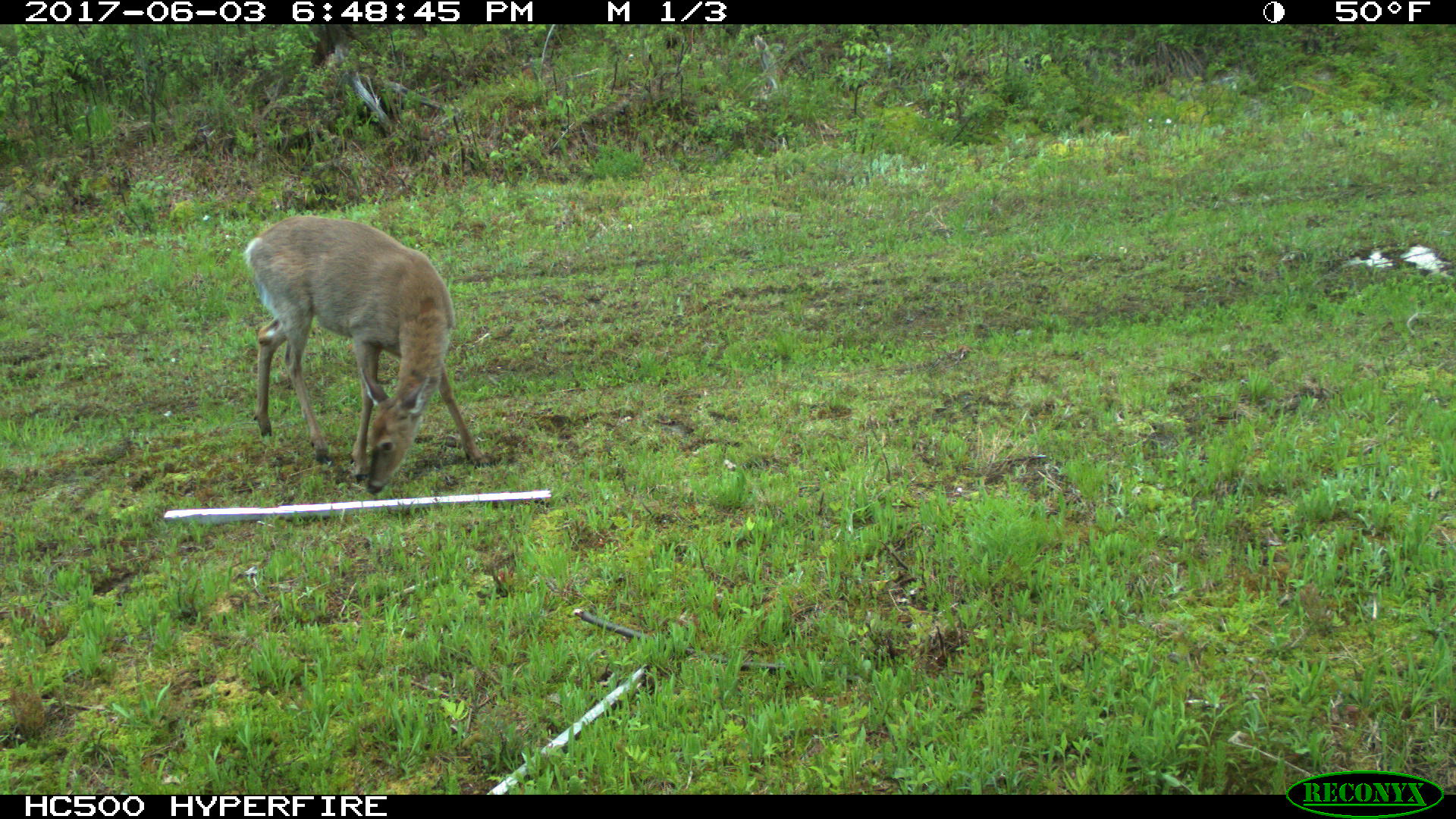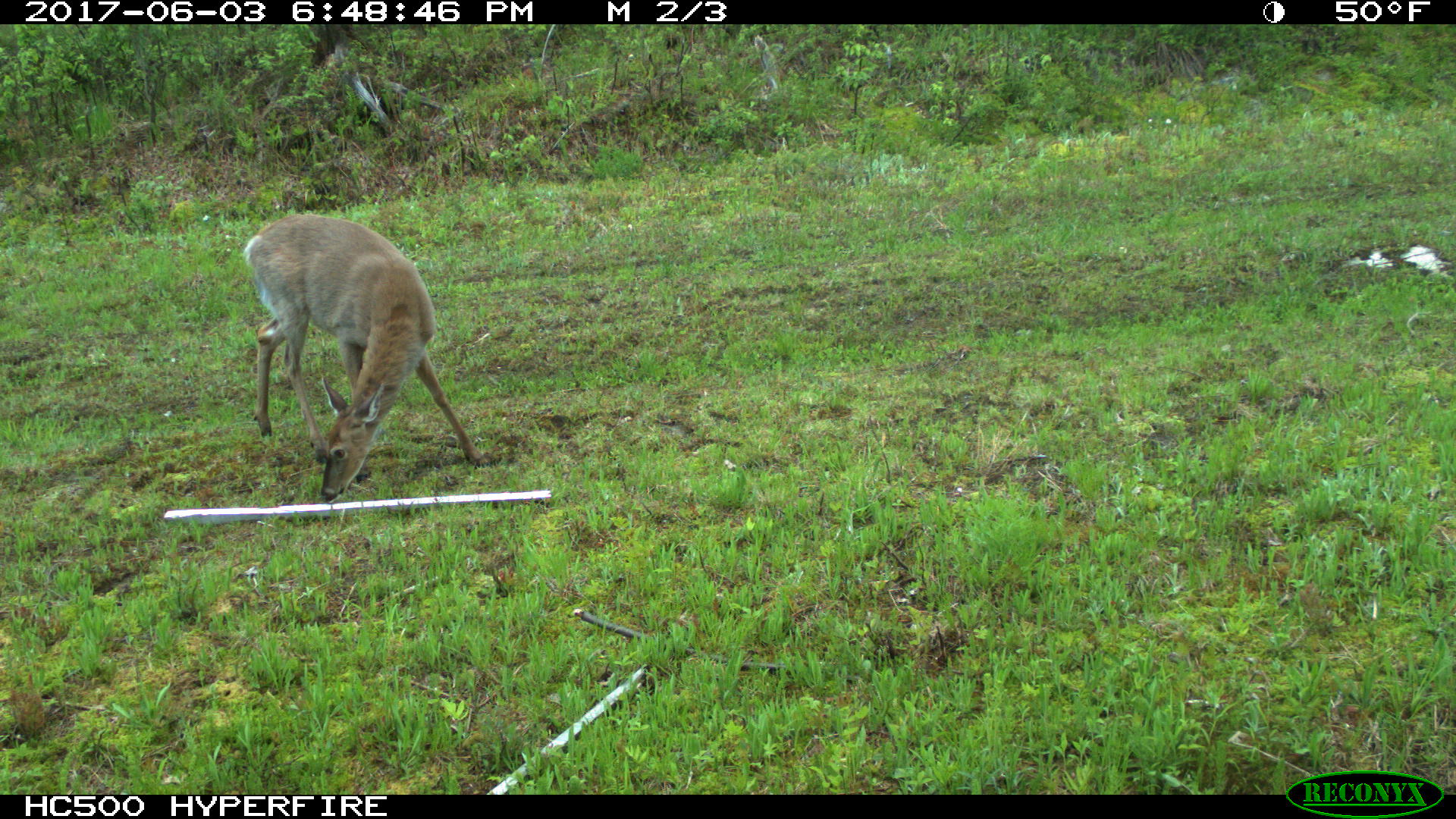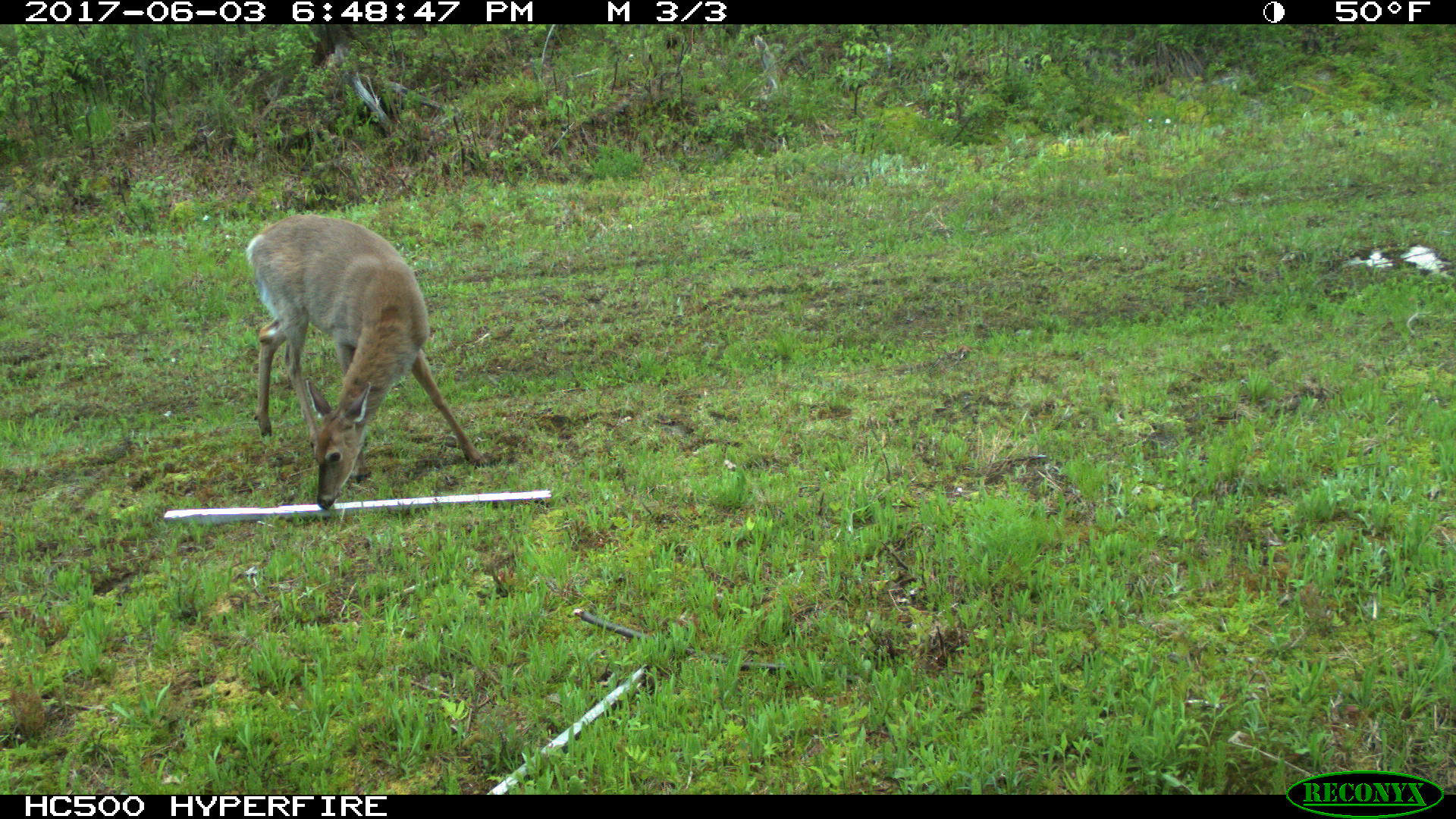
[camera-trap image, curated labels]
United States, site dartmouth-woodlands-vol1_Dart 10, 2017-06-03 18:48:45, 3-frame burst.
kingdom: Animalia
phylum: Chordata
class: Mammalia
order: Artiodactyla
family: Cervidae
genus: Odocoileus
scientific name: Odocoileus virginianus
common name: white-tailed deer